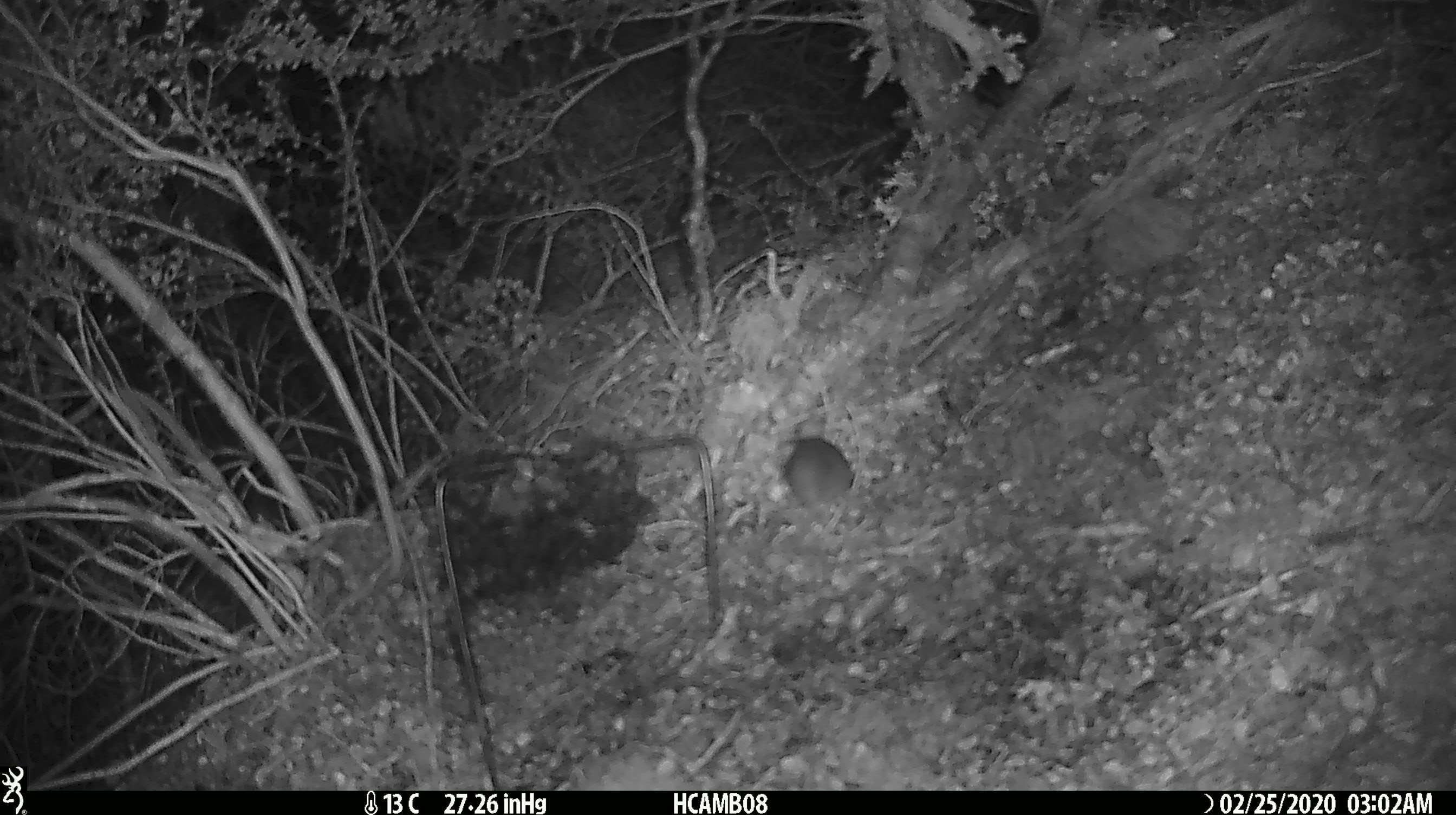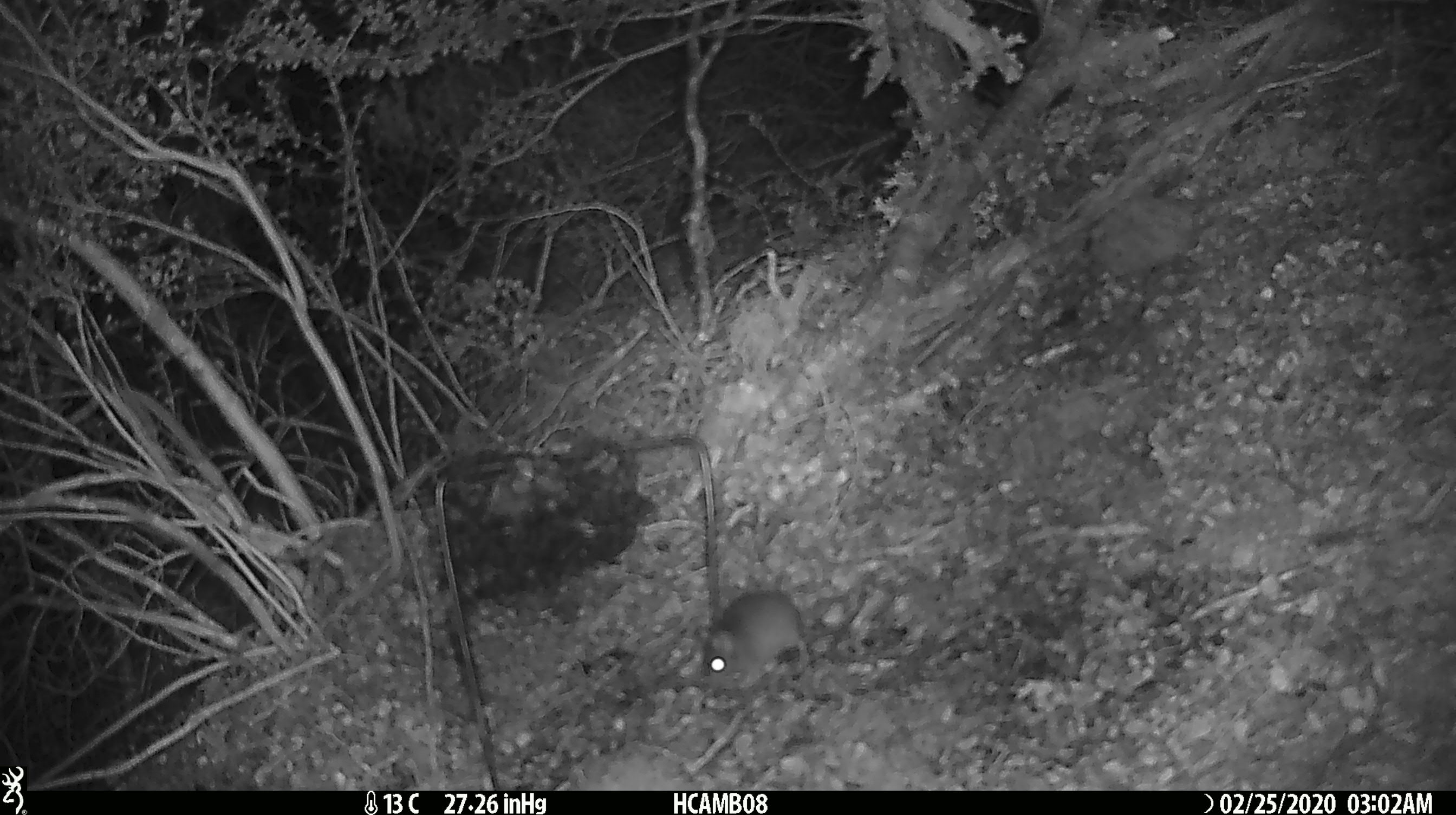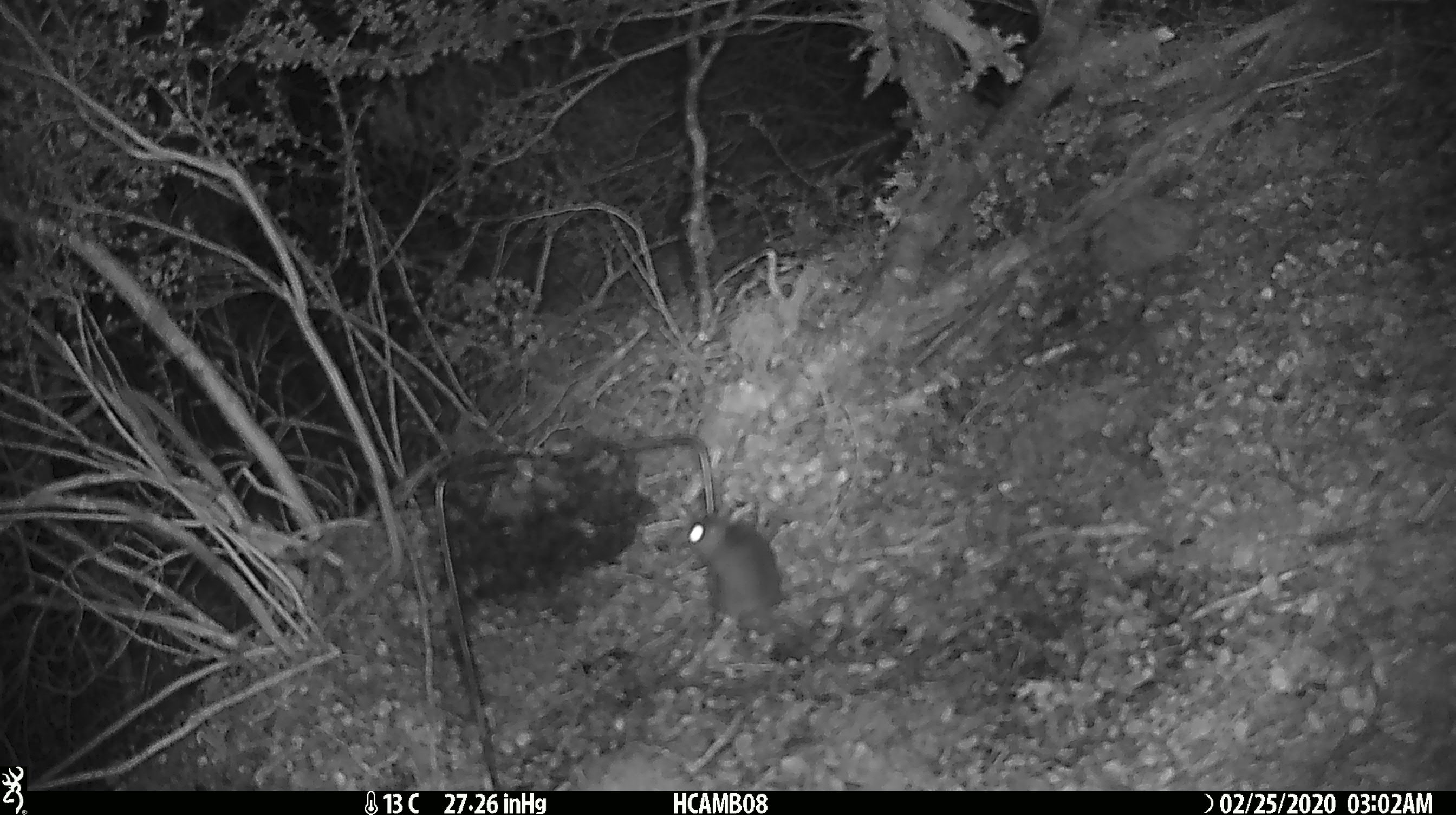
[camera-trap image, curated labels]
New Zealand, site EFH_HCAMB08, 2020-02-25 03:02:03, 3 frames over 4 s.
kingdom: Animalia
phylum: Chordata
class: Mammalia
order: Rodentia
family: Muridae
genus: Mus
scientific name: Mus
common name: mouse